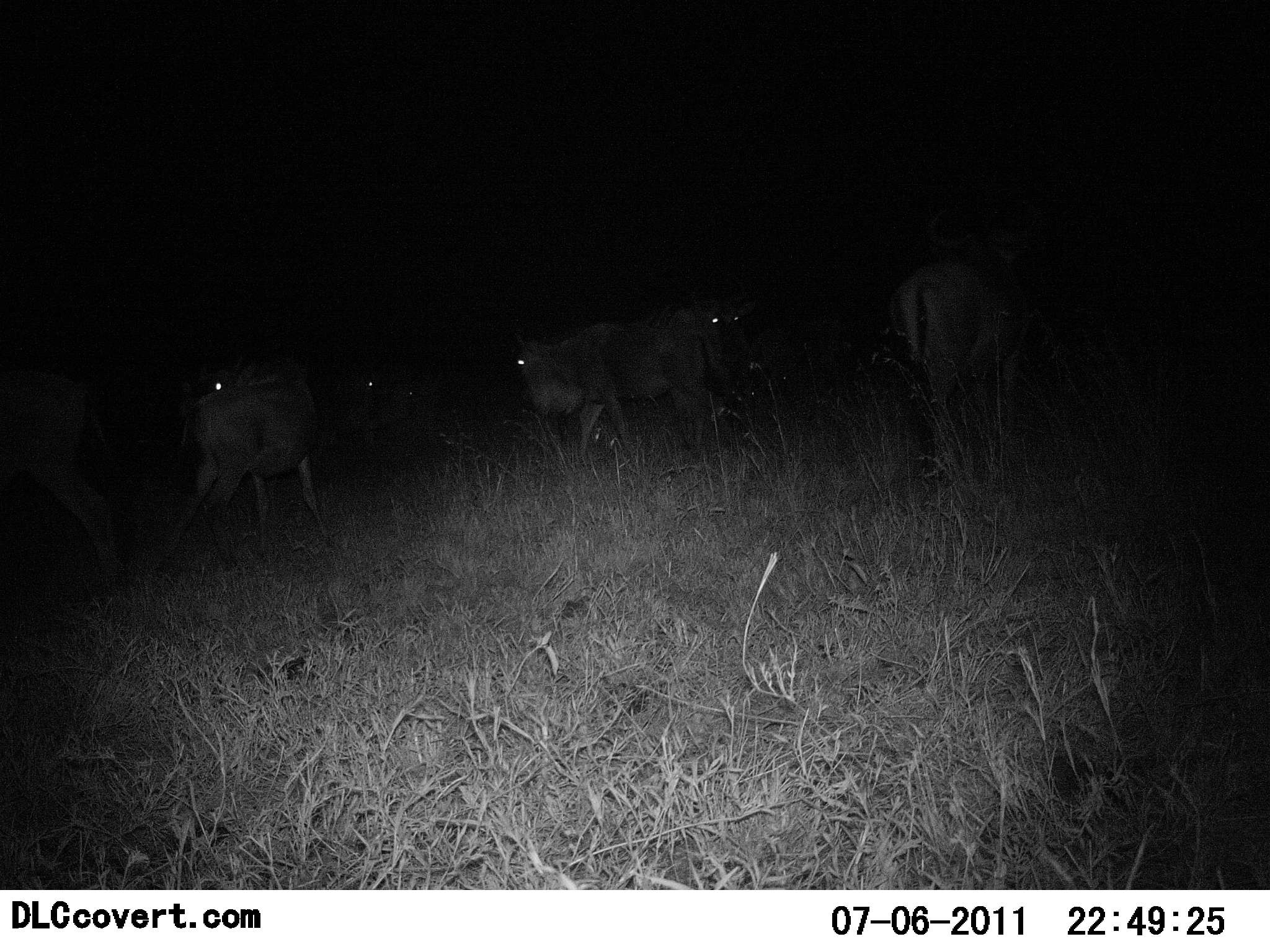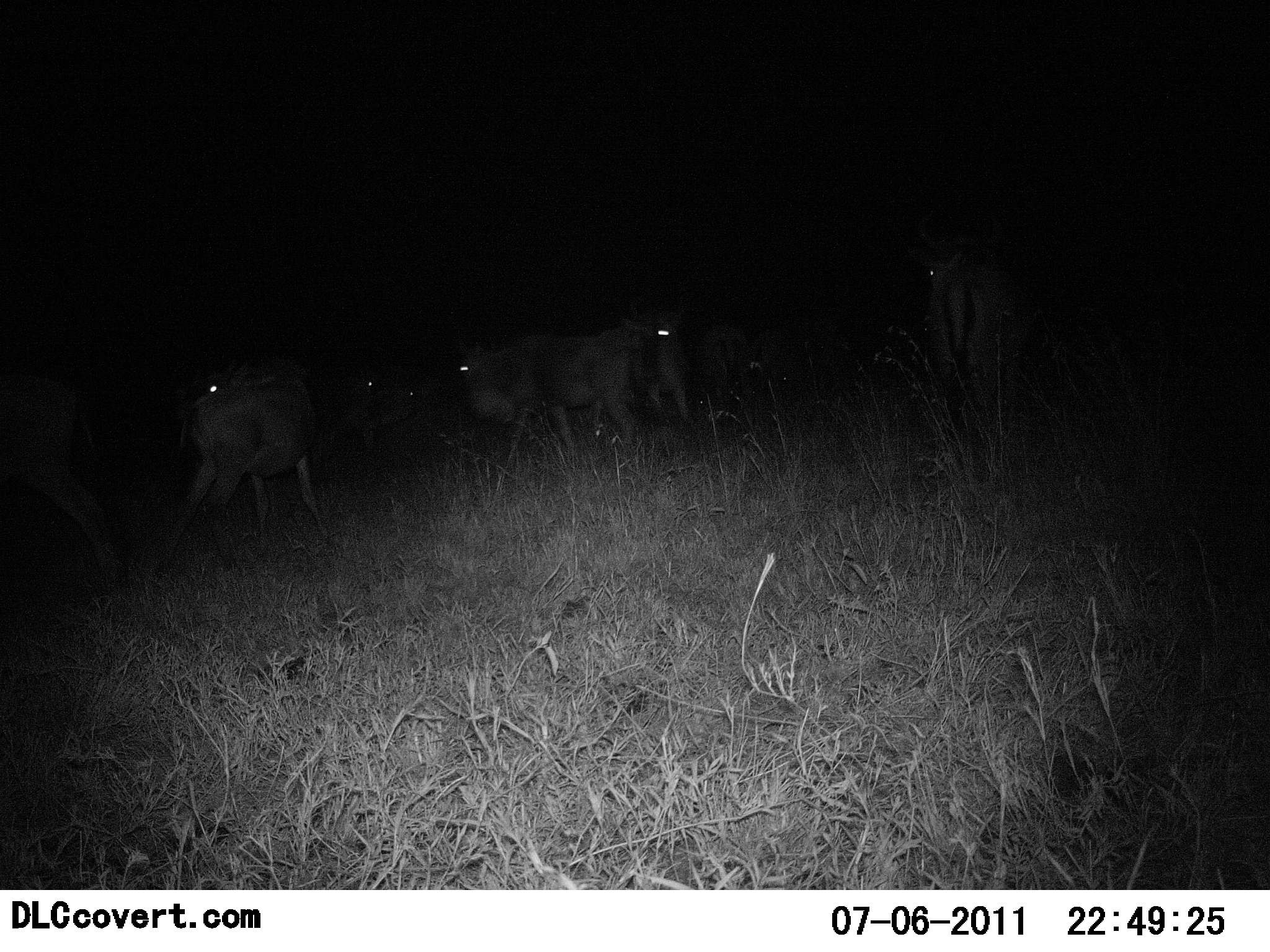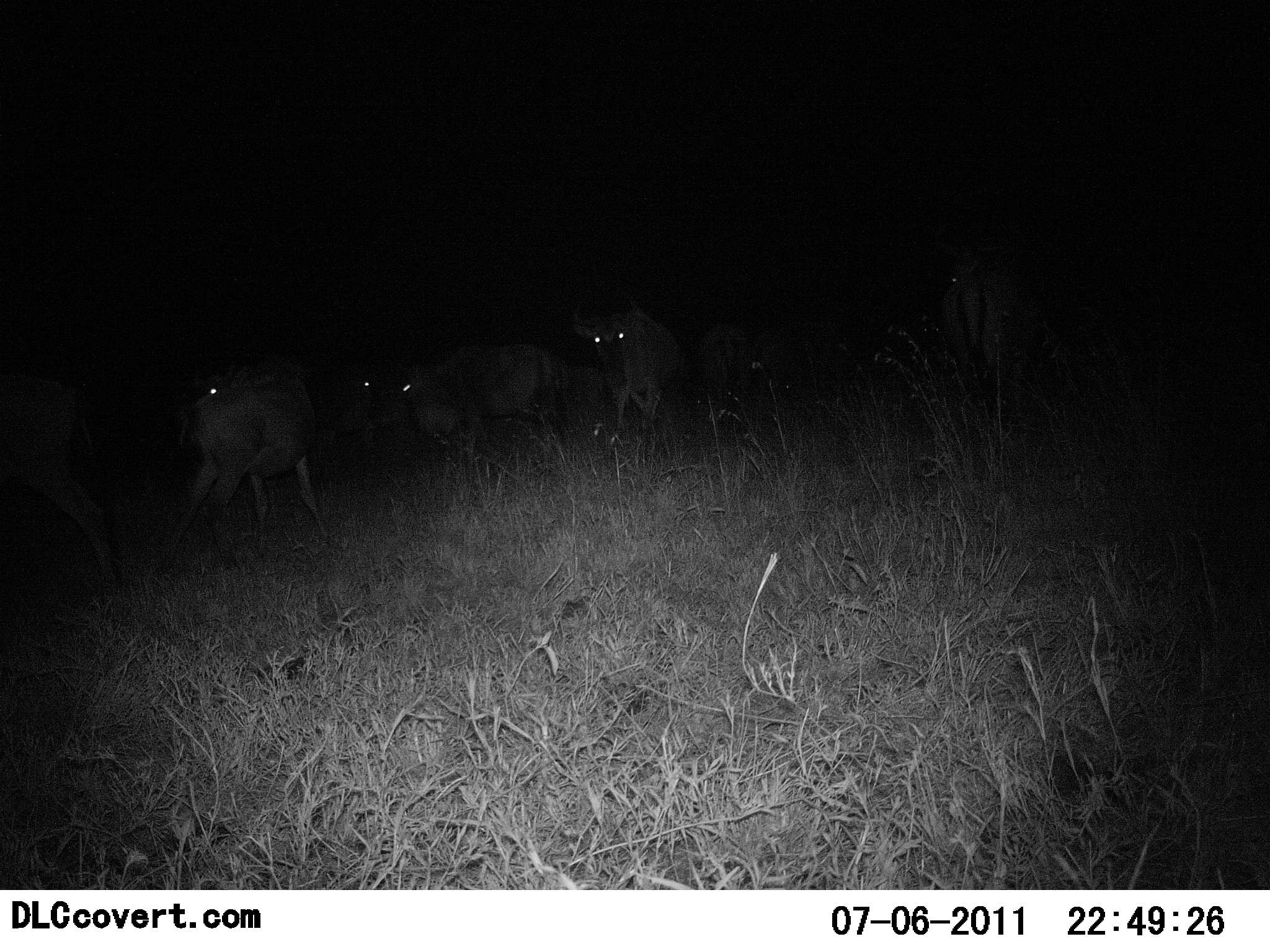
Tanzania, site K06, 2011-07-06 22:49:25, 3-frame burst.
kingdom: Animalia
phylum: Chordata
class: Mammalia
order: Artiodactyla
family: Bovidae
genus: Connochaetes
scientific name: Connochaetes taurinus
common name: blue wildebeest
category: wildebeest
Wildebeest (blue wildebeest) (Connochaetes taurinus), count 6. Behavior (volunteer vote fractions): standing 64%, resting 0%, moving 64%, interacting 9%. Young present (vote fraction): 0%. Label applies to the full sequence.